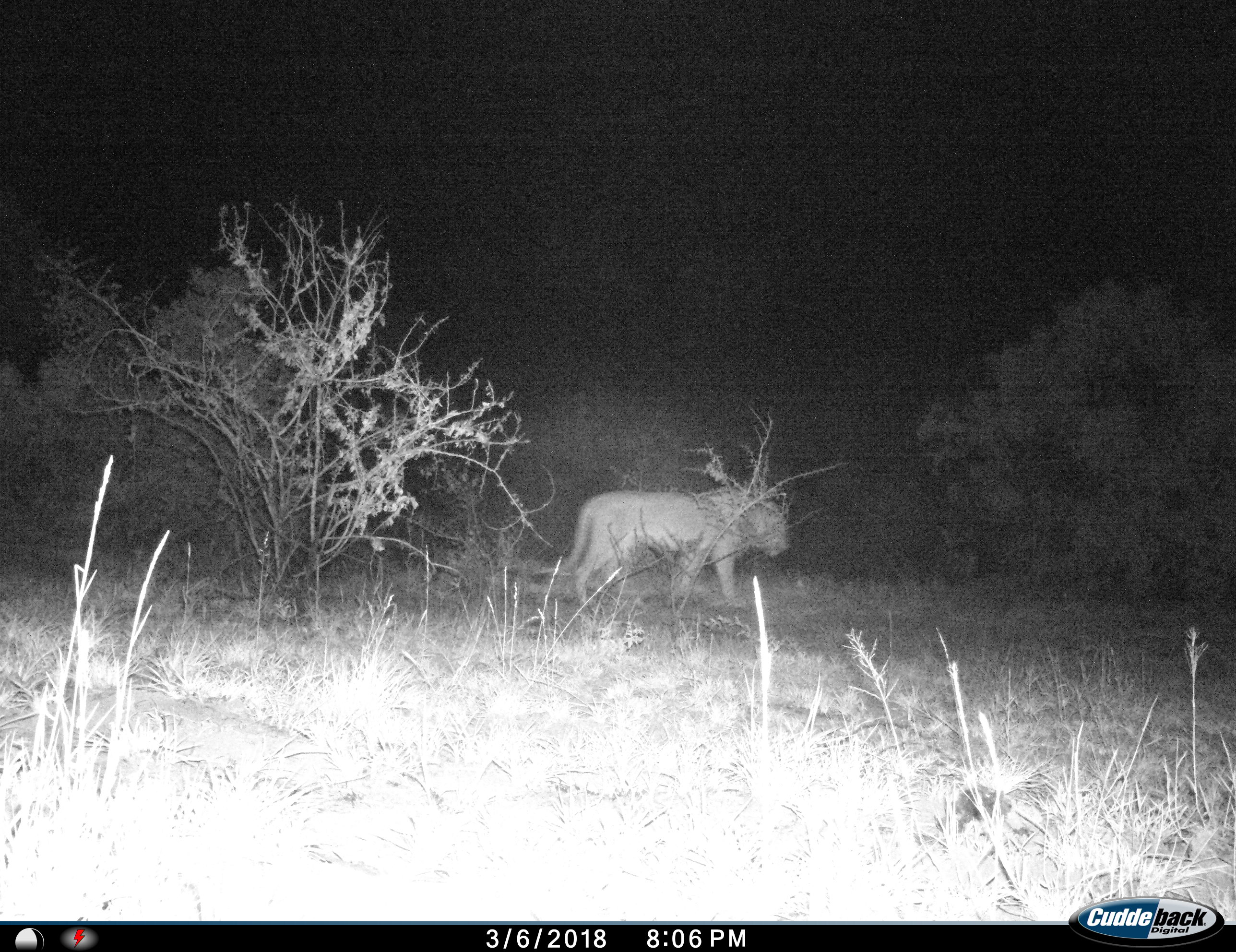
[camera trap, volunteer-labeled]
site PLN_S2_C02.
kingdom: Animalia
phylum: Chordata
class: Mammalia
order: Carnivora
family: Felidae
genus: Panthera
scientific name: Panthera leo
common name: lion male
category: lionmale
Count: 1.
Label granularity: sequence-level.